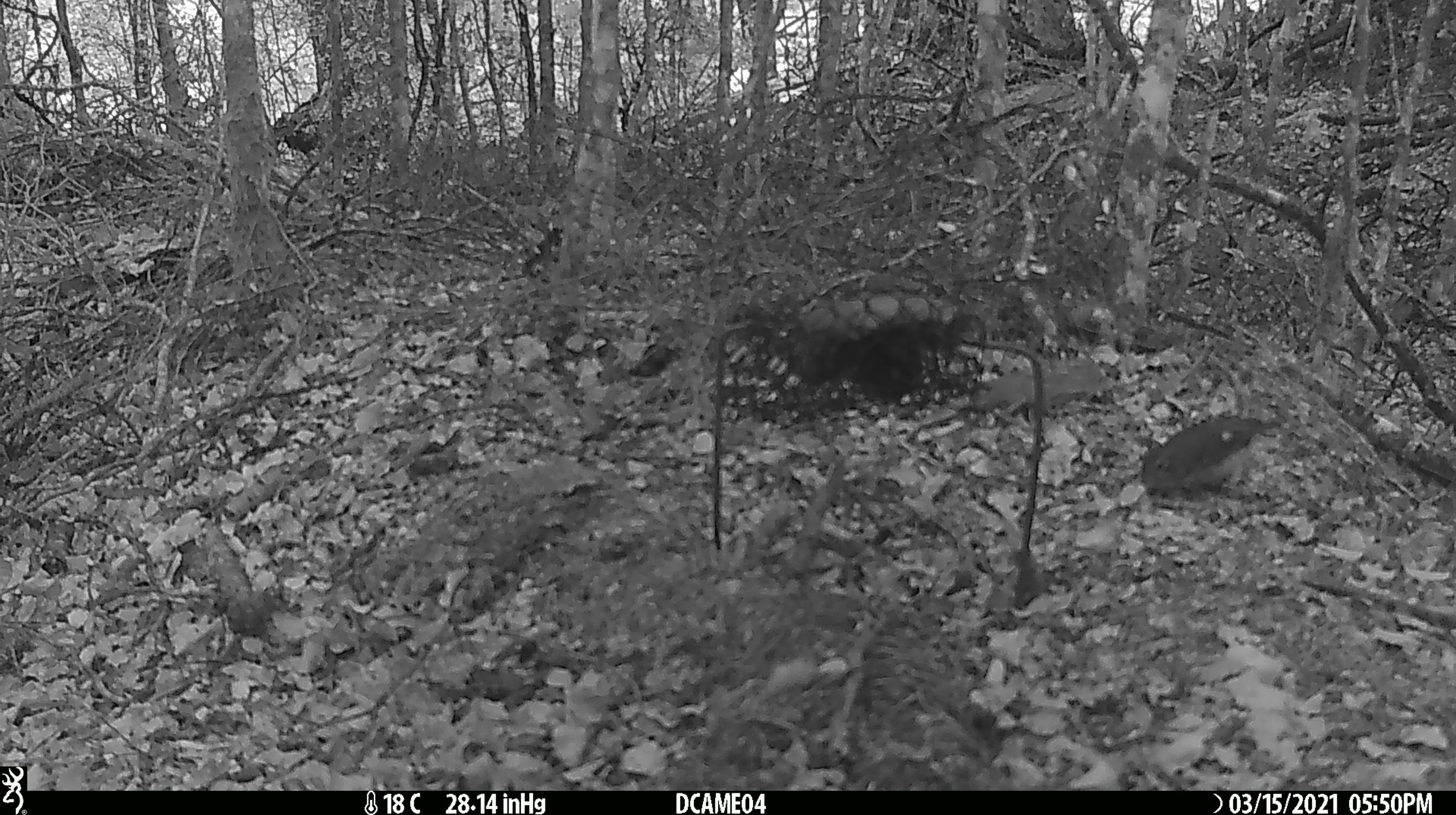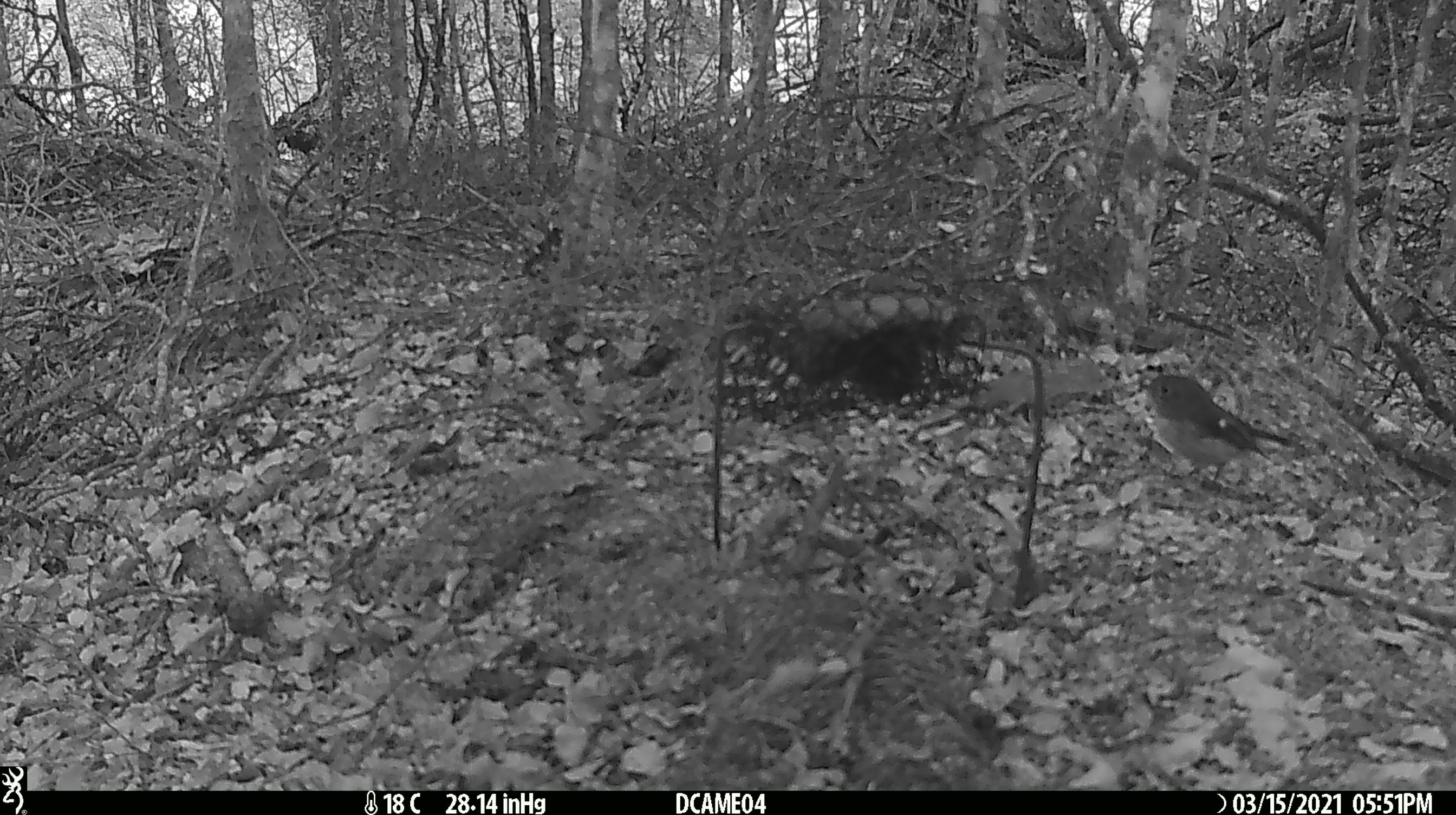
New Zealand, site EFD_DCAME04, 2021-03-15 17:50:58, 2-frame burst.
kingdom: Animalia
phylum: Chordata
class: Aves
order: Passeriformes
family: Petroicidae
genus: Petroica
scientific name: Petroica macrocephala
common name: tomtit